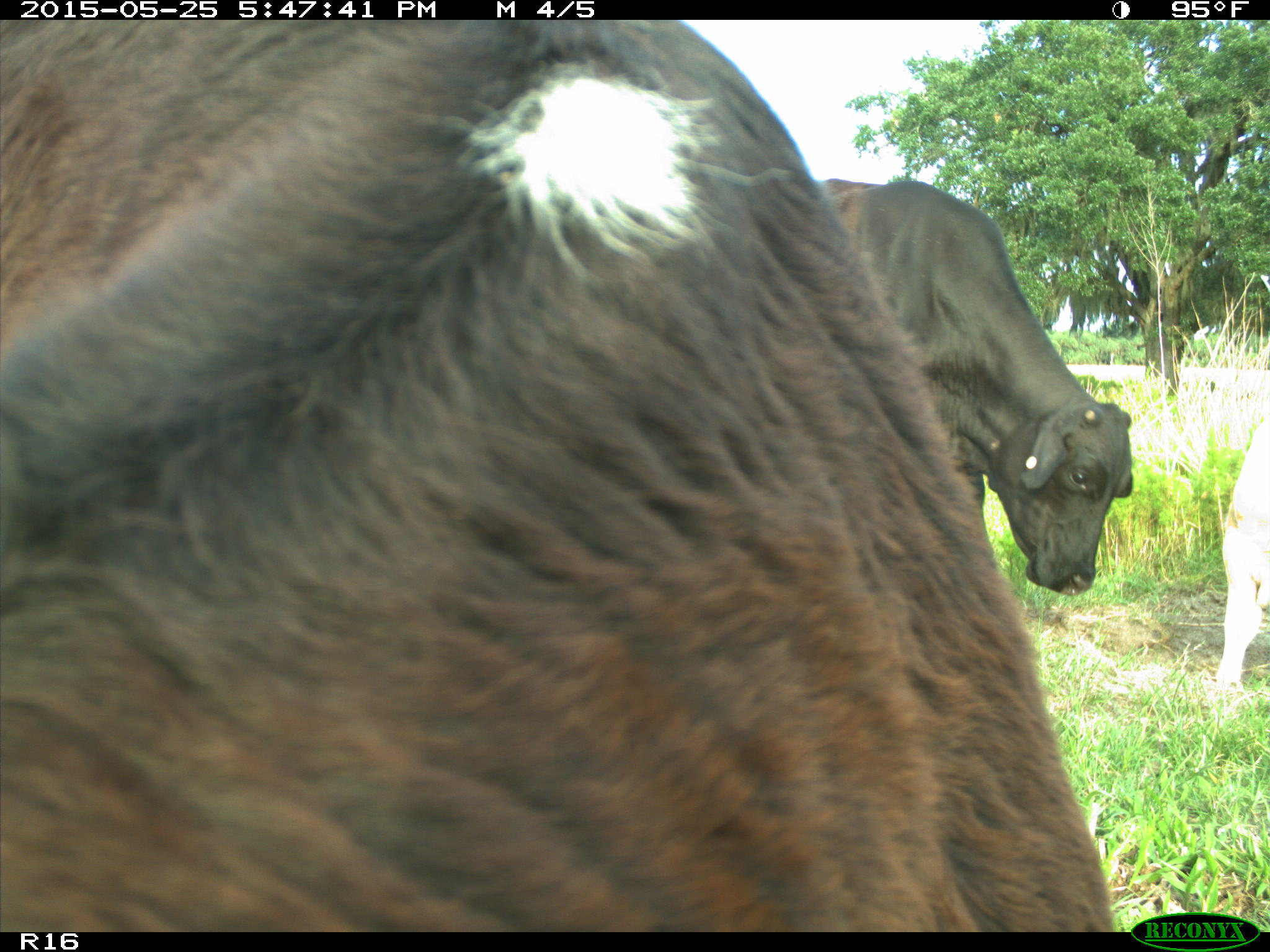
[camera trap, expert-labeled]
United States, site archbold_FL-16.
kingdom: Animalia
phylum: Chordata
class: Mammalia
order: Artiodactyla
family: Bovidae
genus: Bos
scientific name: Bos taurus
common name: domestic cow